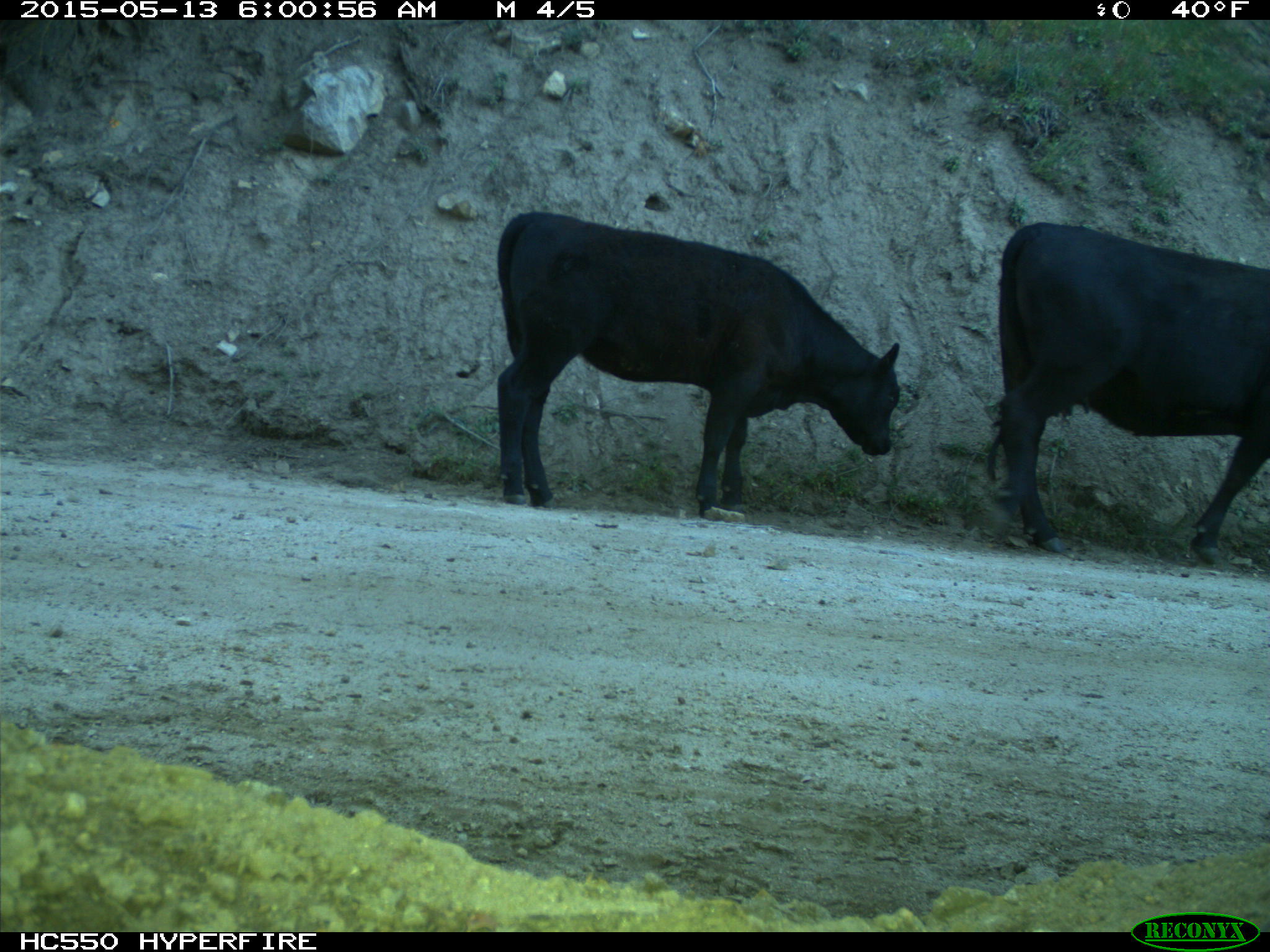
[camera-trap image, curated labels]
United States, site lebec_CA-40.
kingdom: Animalia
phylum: Chordata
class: Mammalia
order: Artiodactyla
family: Bovidae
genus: Bos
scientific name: Bos taurus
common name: domestic cow